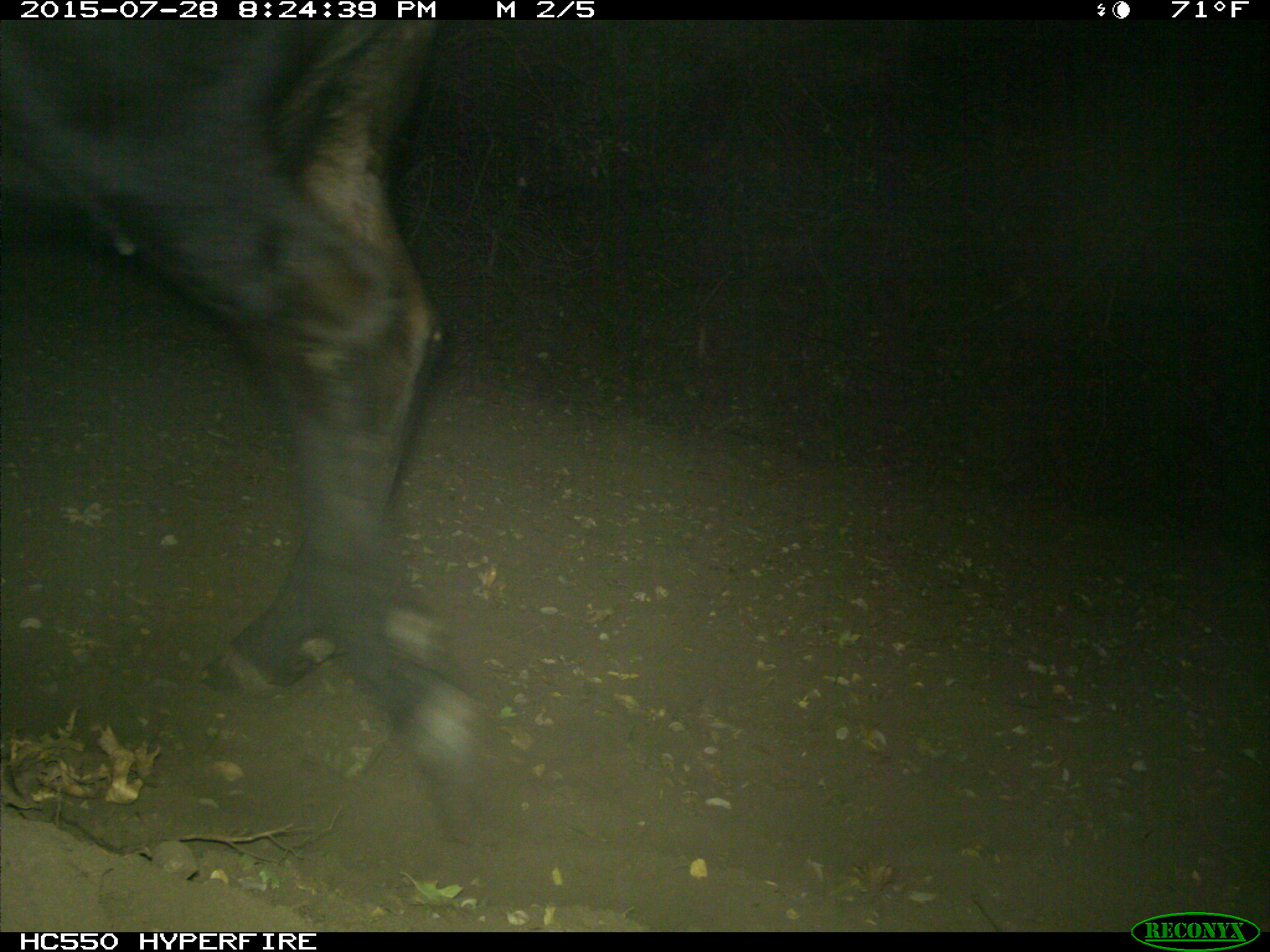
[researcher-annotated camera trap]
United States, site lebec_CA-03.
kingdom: Animalia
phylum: Chordata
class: Mammalia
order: Artiodactyla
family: Bovidae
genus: Bos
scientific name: Bos taurus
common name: domestic cow